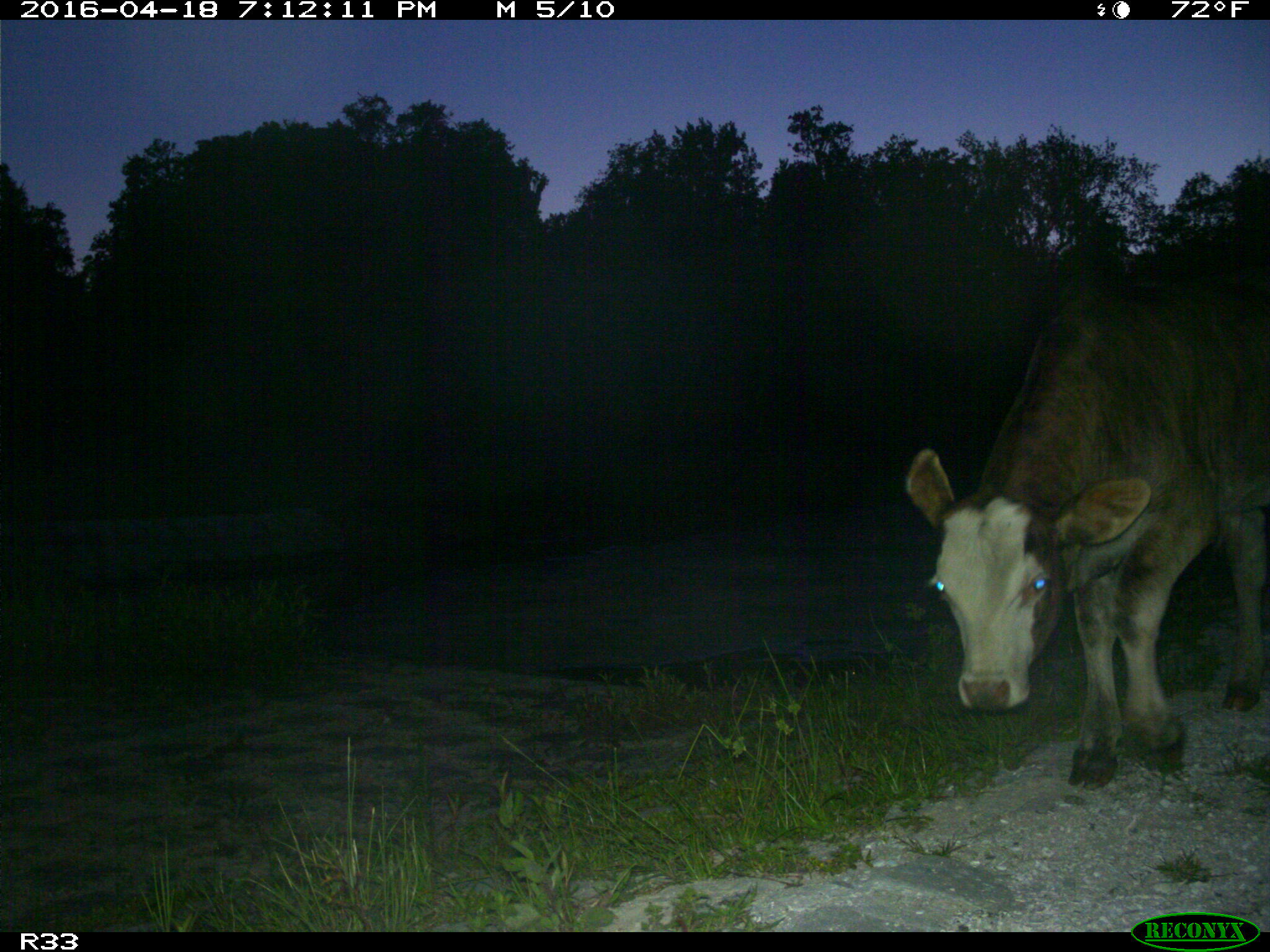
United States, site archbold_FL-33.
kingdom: Animalia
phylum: Chordata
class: Mammalia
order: Artiodactyla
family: Bovidae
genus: Bos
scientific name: Bos taurus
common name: domestic cow